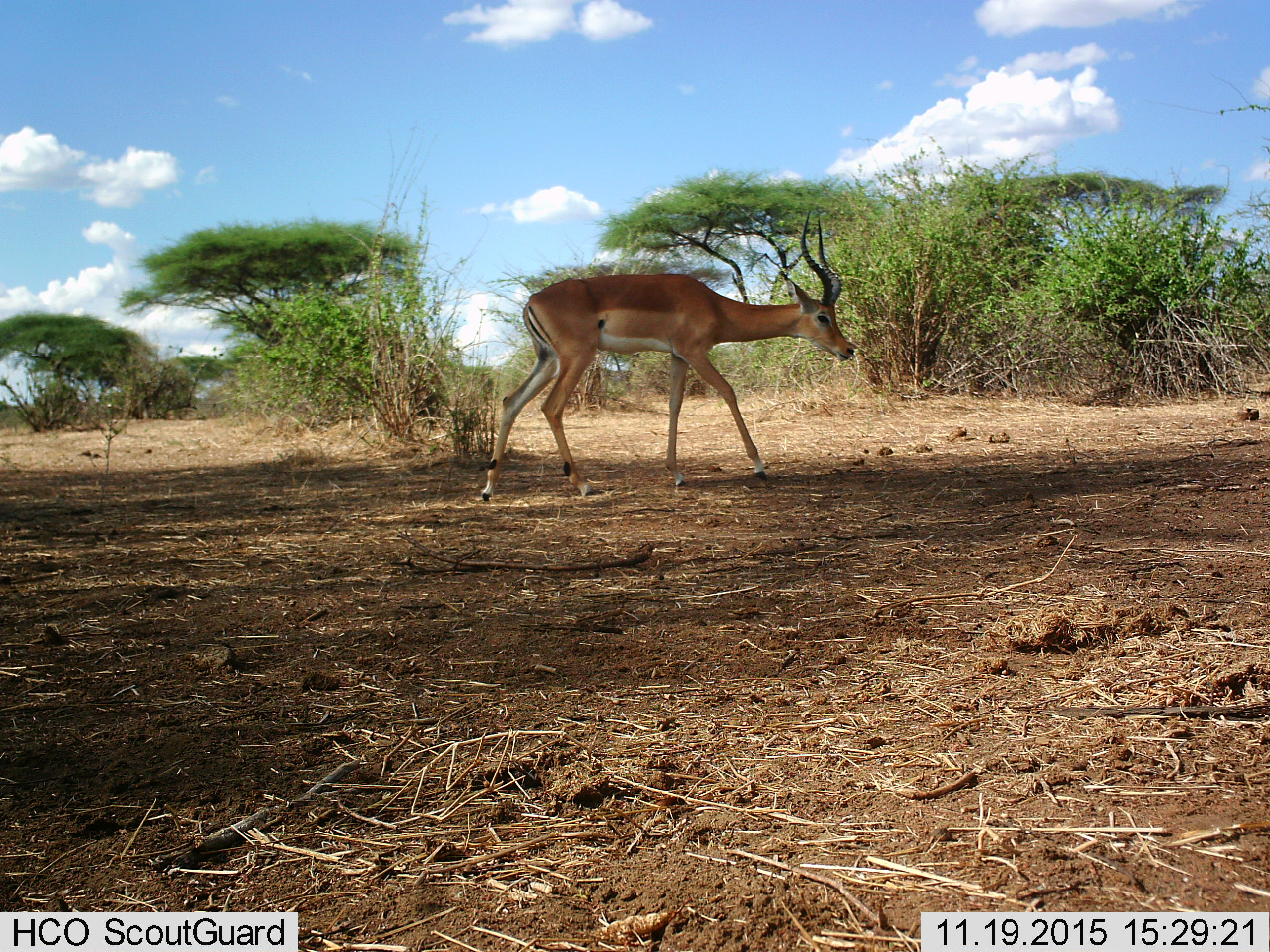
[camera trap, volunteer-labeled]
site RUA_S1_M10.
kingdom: Animalia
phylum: Chordata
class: Mammalia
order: Artiodactyla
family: Bovidae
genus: Aepyceros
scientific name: Aepyceros melampus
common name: impala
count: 1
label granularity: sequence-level